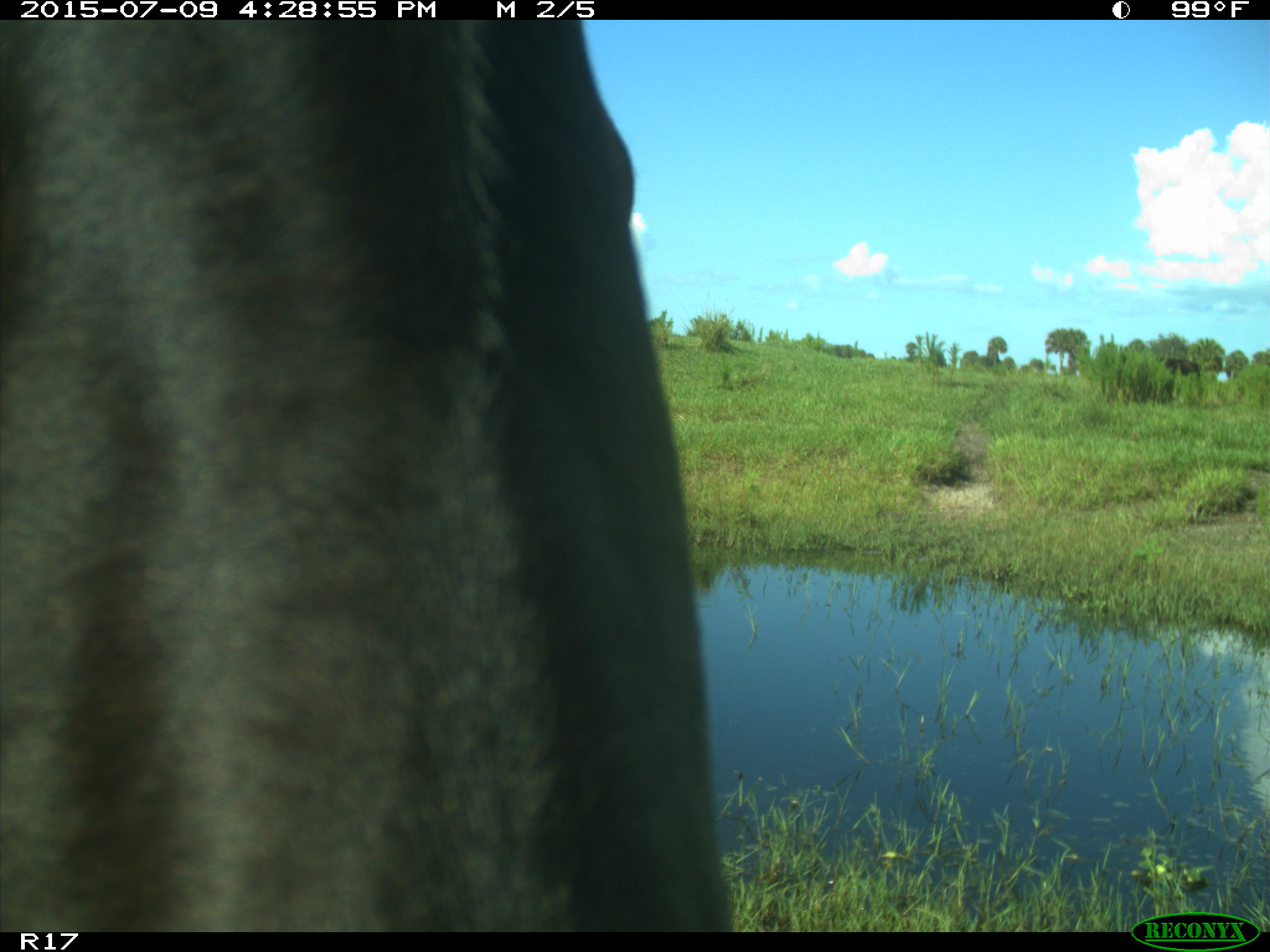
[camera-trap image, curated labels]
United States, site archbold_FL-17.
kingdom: Animalia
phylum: Chordata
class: Mammalia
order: Artiodactyla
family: Bovidae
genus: Bos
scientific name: Bos taurus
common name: domestic cow